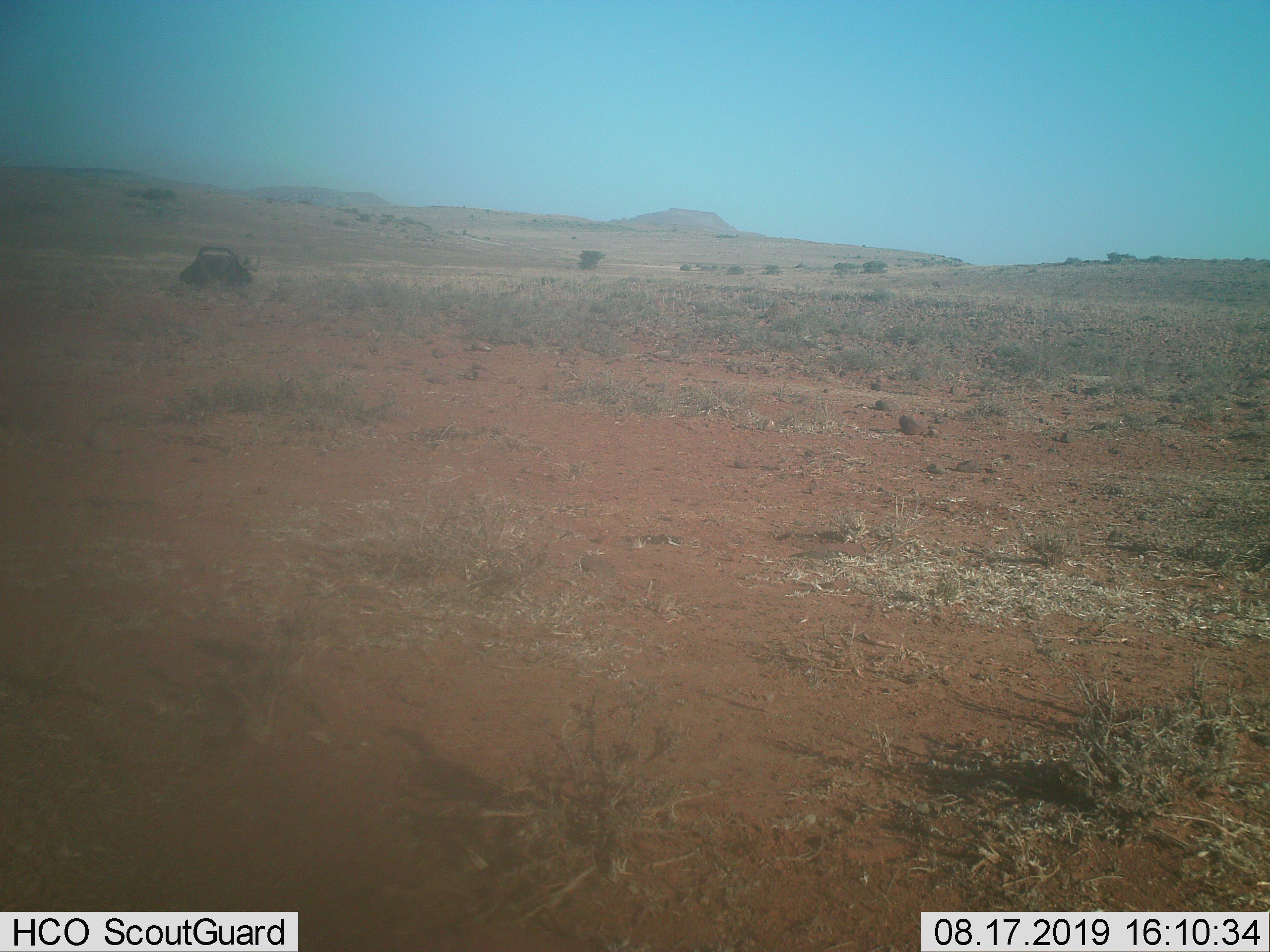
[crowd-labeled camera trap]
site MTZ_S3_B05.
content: unidentified animal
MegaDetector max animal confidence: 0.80